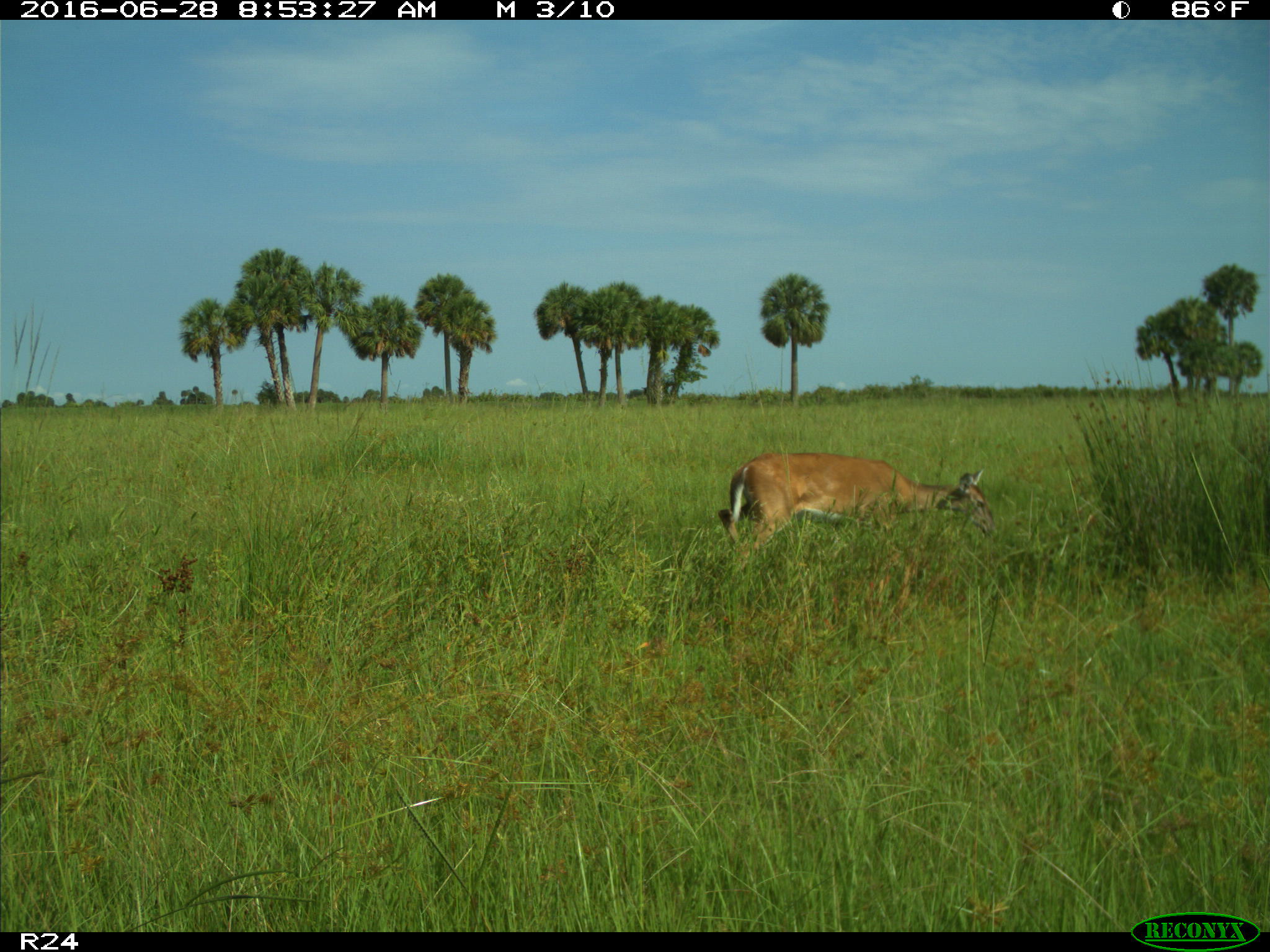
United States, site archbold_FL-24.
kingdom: Animalia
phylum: Chordata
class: Mammalia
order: Artiodactyla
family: Cervidae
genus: Odocoileus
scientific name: Odocoileus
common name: deer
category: unidentified deer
Unidentified deer (deer) (Odocoileus).